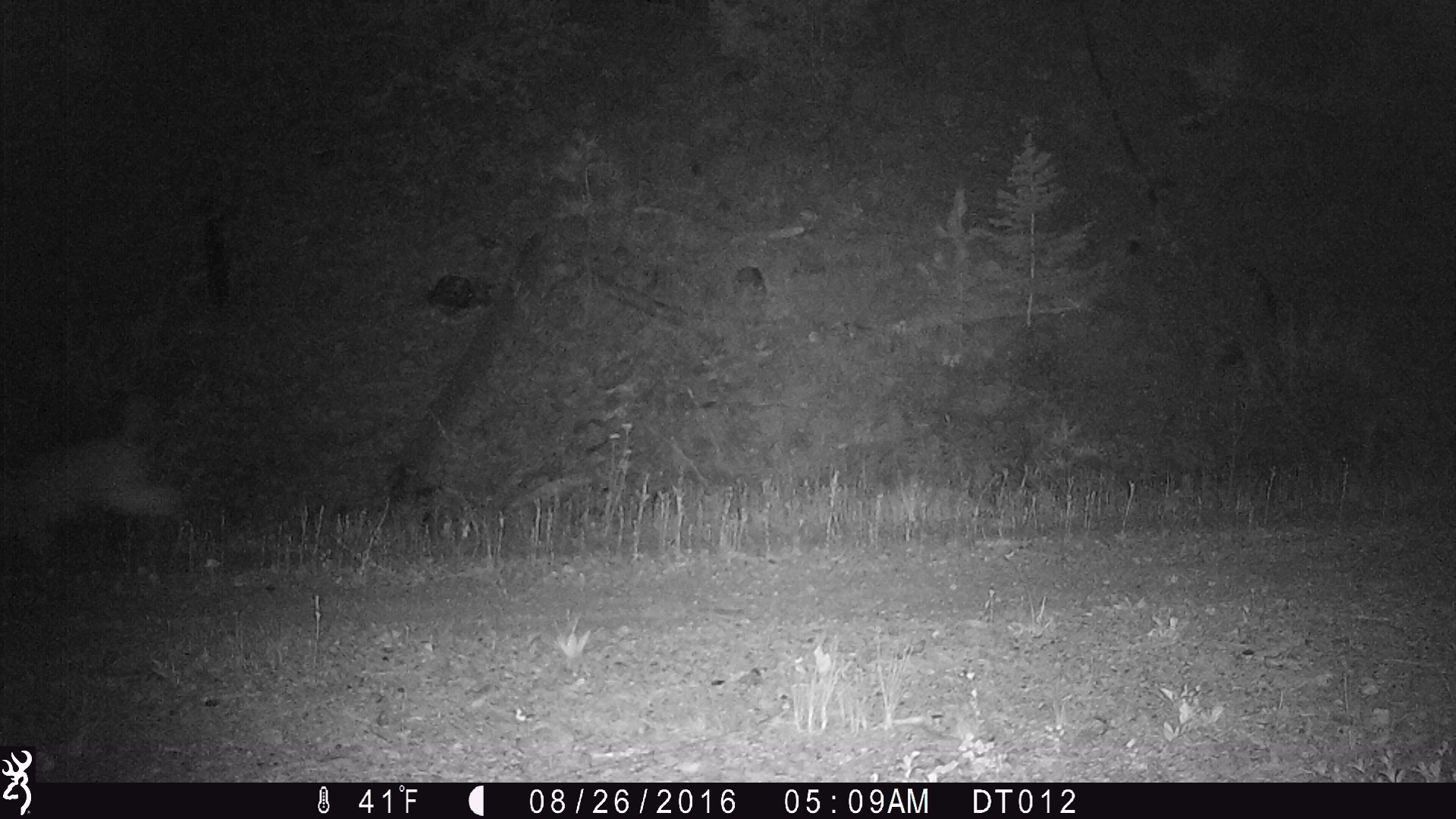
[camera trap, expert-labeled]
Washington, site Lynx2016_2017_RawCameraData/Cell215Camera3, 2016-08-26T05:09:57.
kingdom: Animalia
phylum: Chordata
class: Mammalia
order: Carnivora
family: Felidae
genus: Lynx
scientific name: Lynx rufus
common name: bobcat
Lynx rufus (bobcat). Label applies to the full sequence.